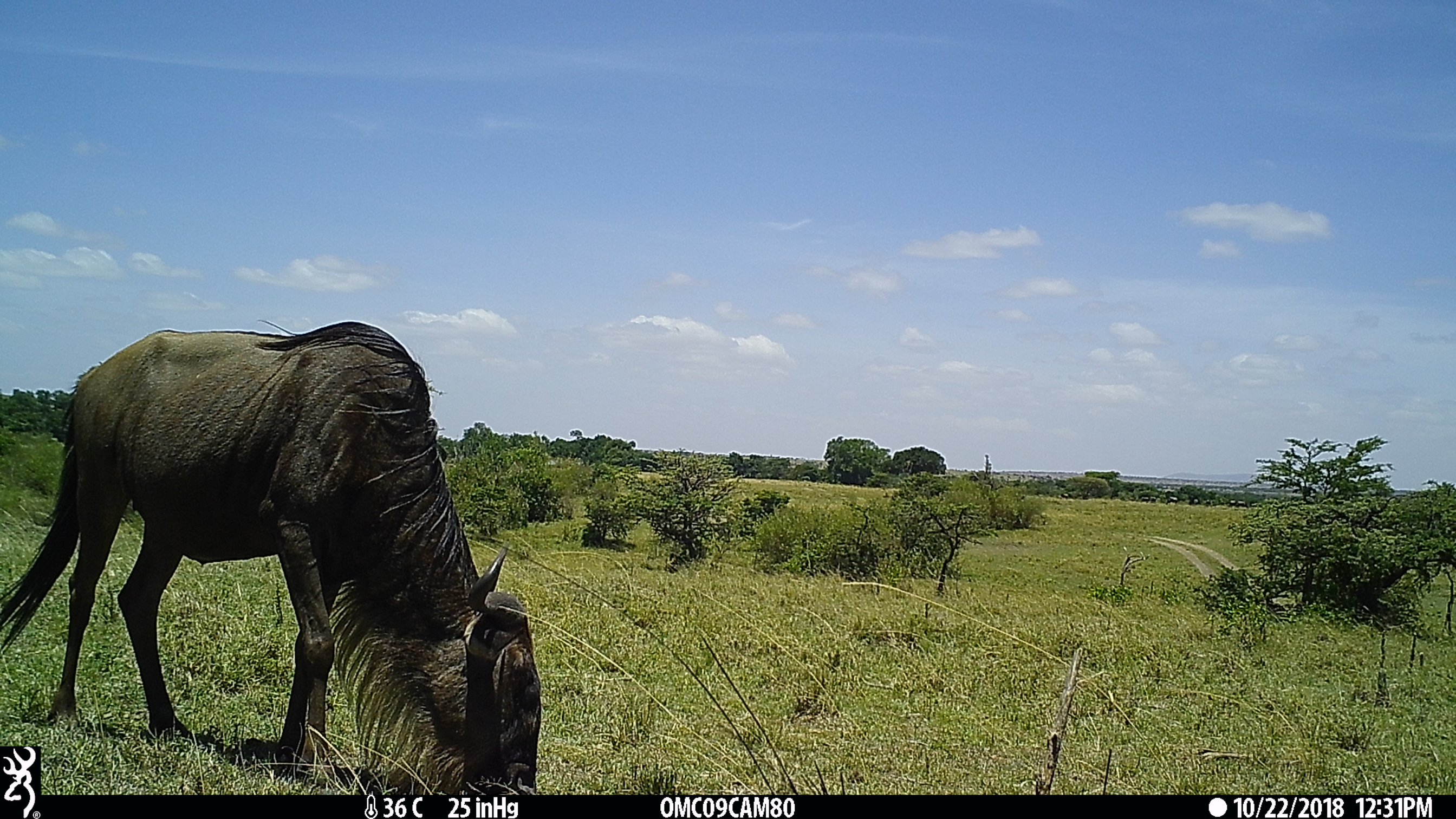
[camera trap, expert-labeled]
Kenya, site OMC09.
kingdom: Animalia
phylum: Chordata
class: Mammalia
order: Artiodactyla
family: Bovidae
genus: Connochaetes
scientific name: Connochaetes taurinus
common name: blue wildebeest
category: wildebeest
Wildebeest (blue wildebeest) (Connochaetes taurinus).